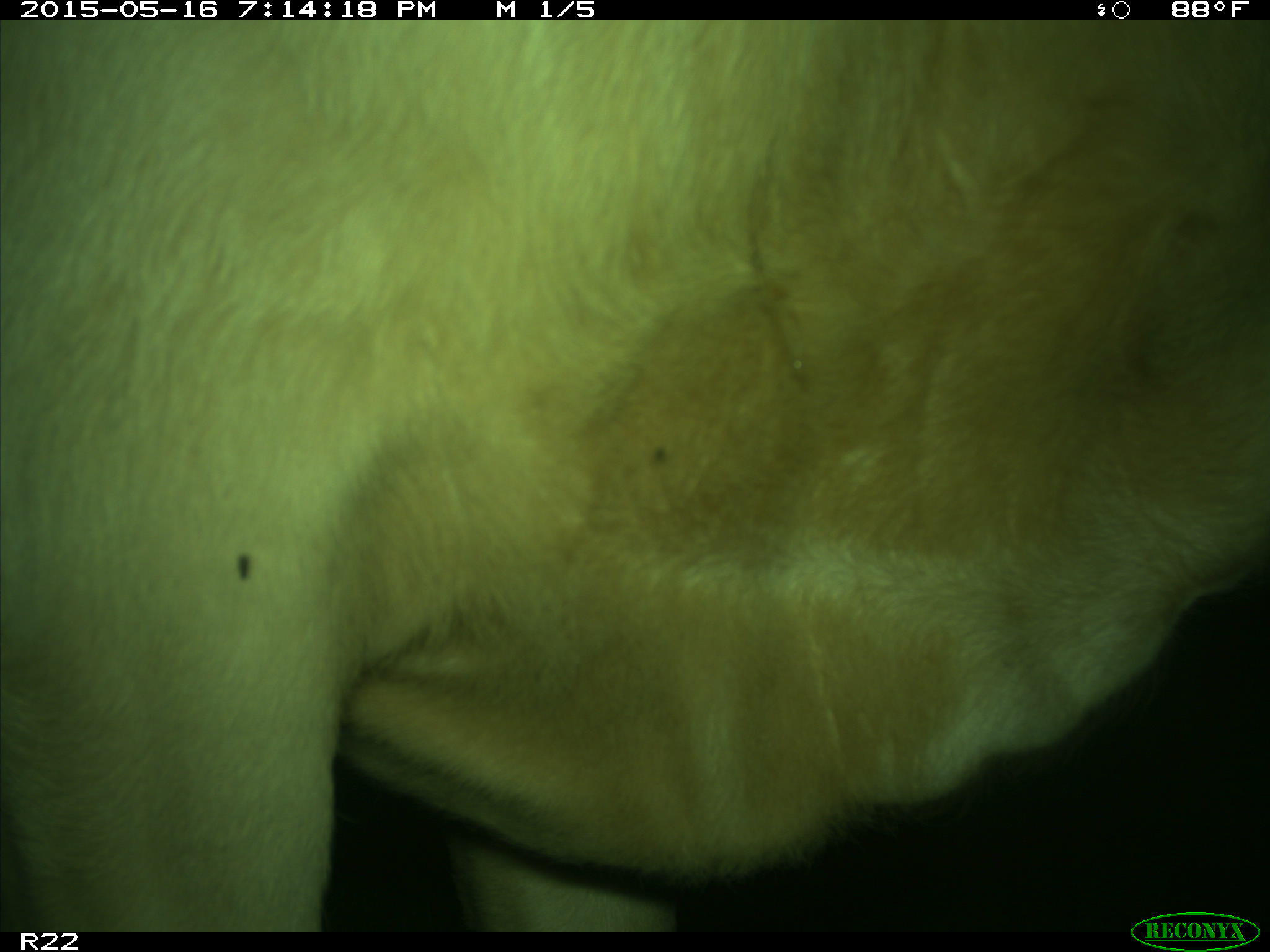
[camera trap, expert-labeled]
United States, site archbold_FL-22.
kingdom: Animalia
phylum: Chordata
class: Mammalia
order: Artiodactyla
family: Bovidae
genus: Bos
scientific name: Bos taurus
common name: domestic cow